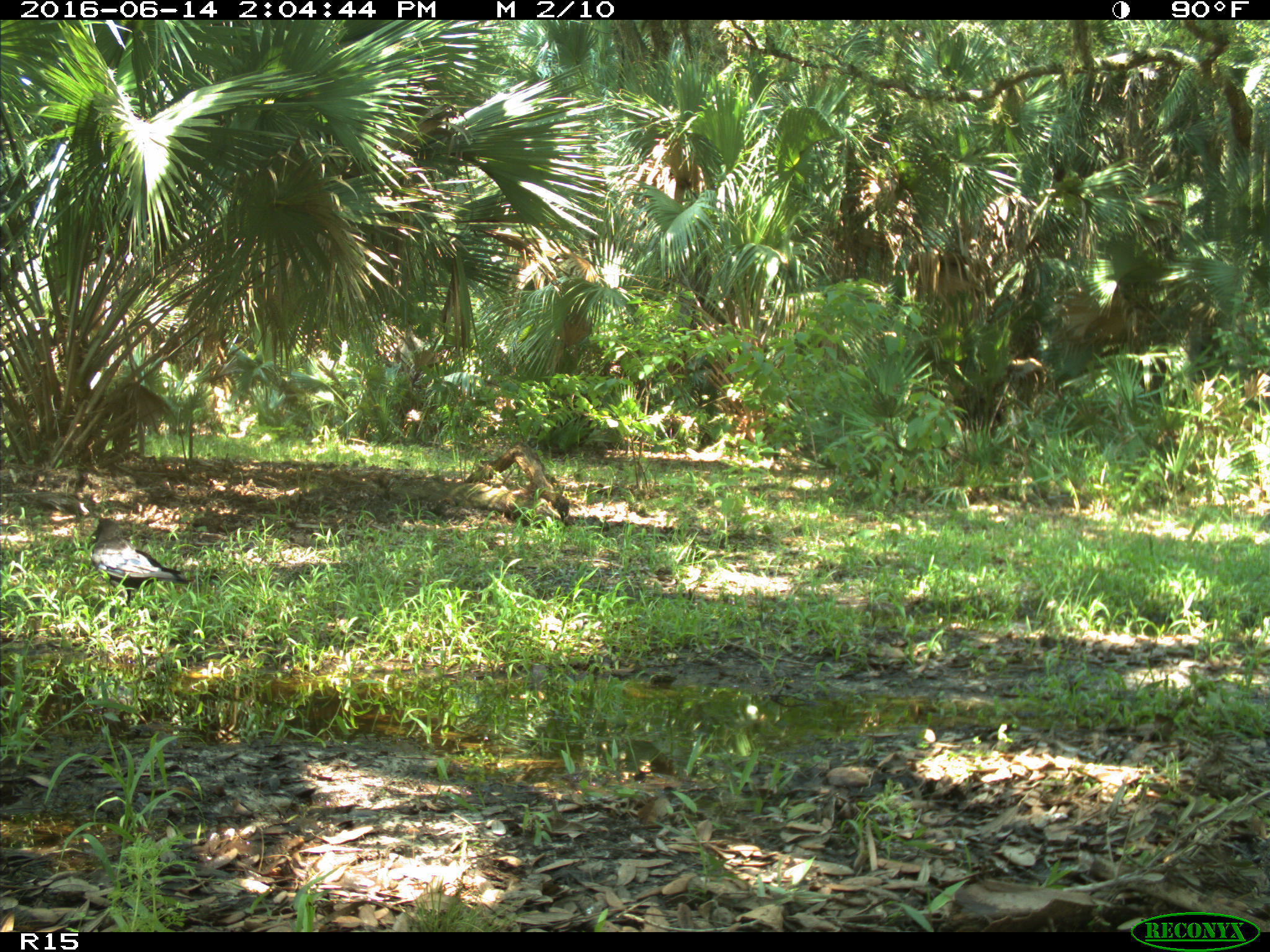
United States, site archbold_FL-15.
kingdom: Animalia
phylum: Chordata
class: Aves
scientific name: Aves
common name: birds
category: unidentified bird